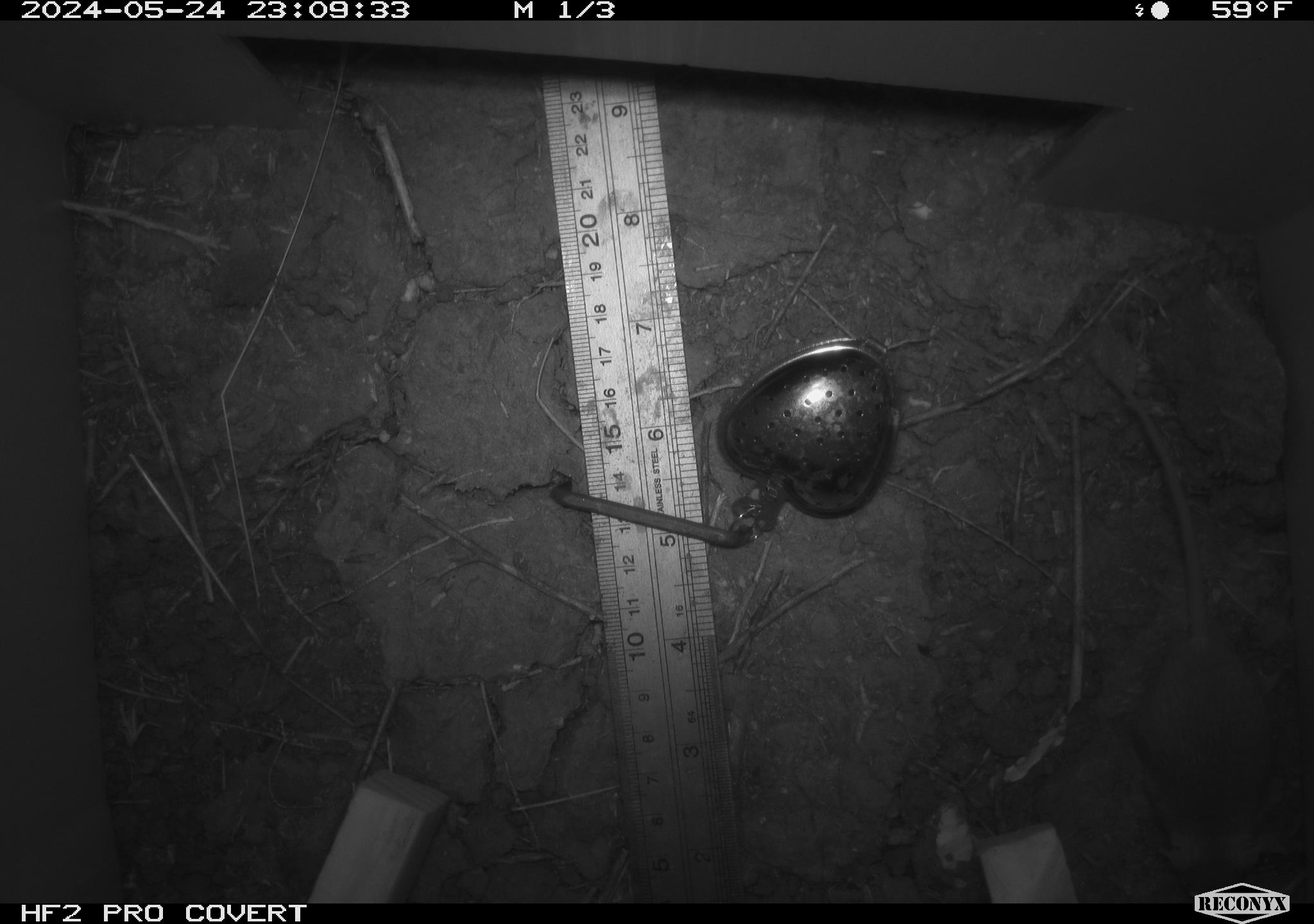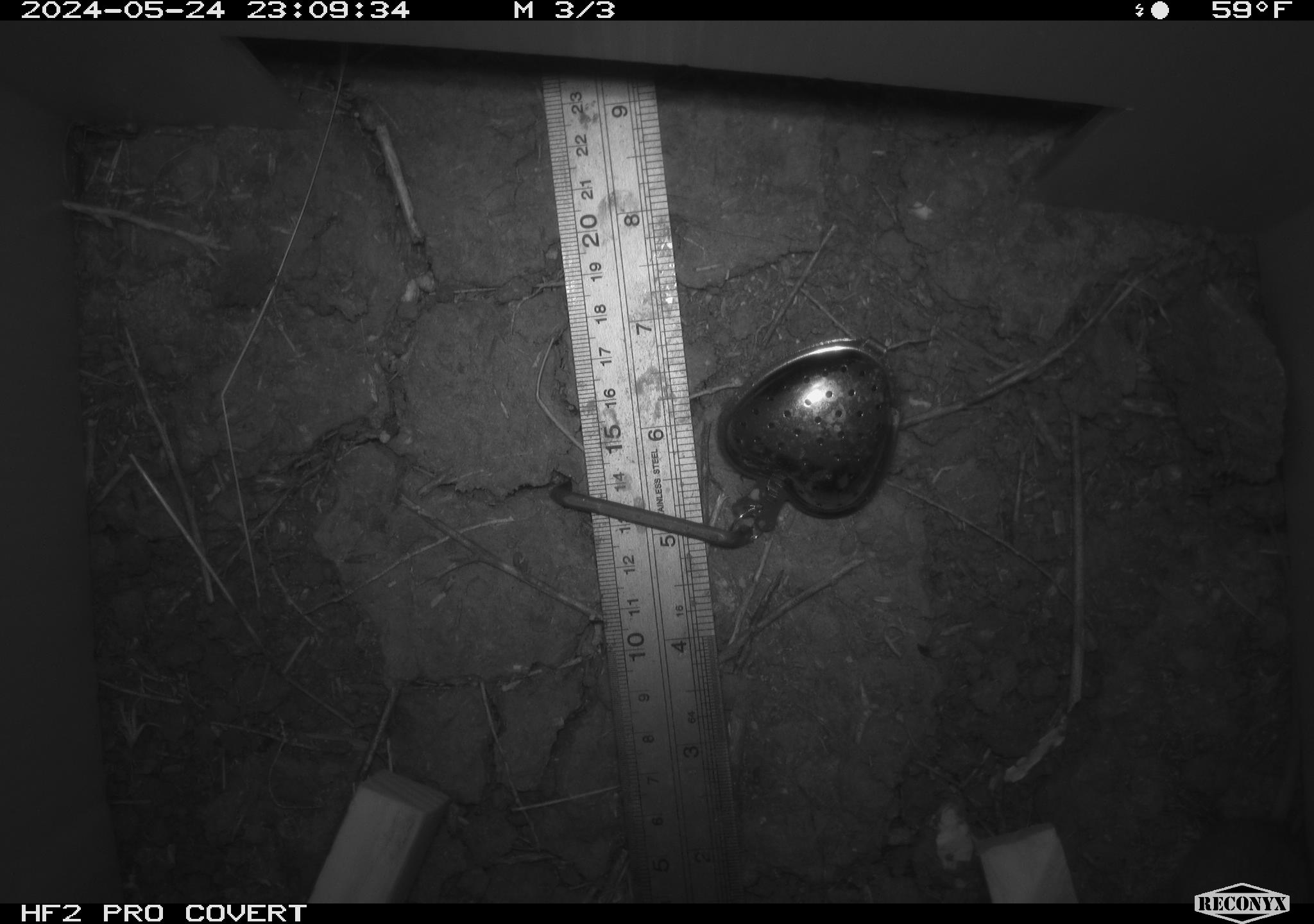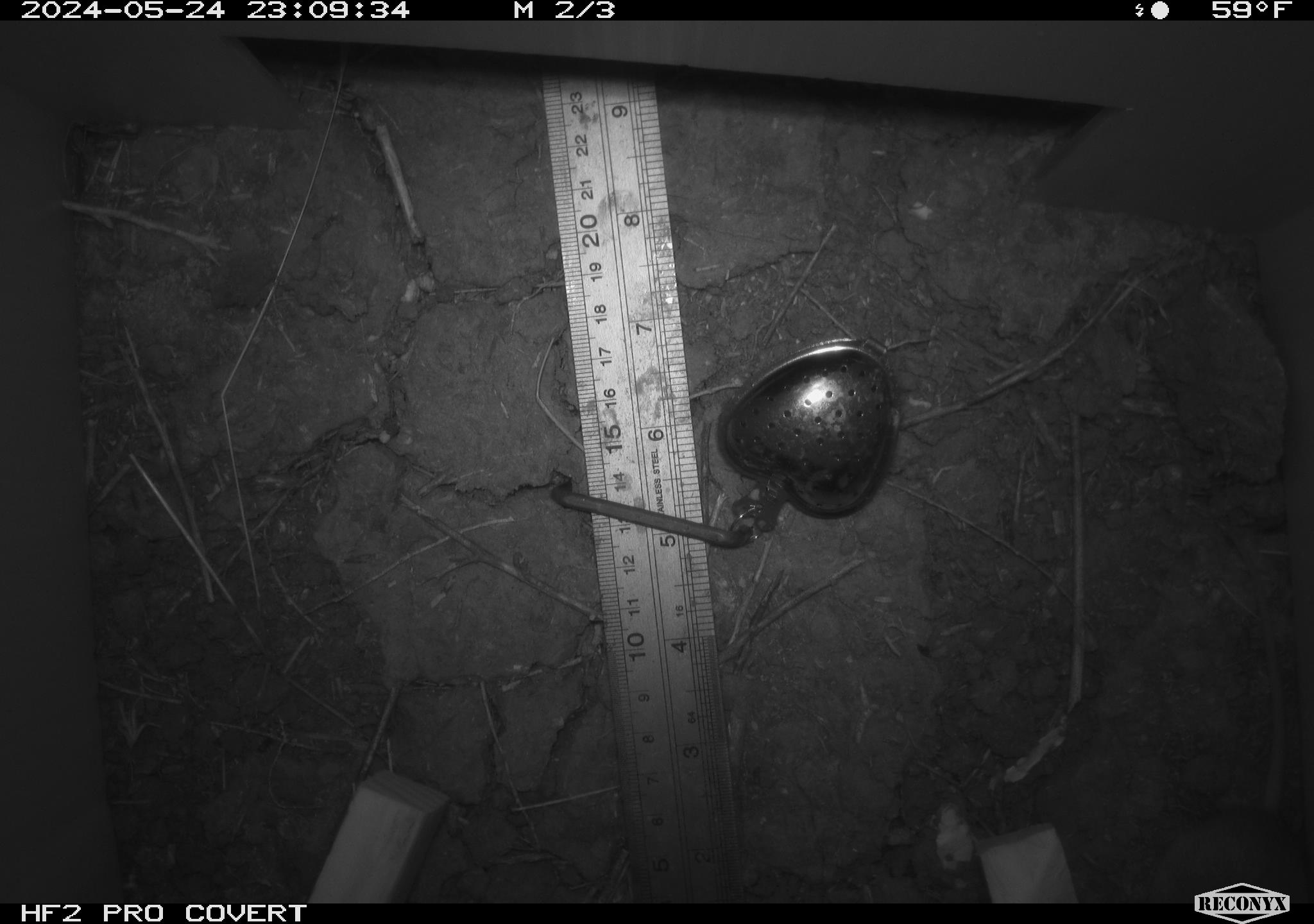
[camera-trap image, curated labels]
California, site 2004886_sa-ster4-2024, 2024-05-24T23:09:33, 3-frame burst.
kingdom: Animalia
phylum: Chordata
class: Mammalia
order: Rodentia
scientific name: Rodentia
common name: mouse species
Mouse species (Rodentia).